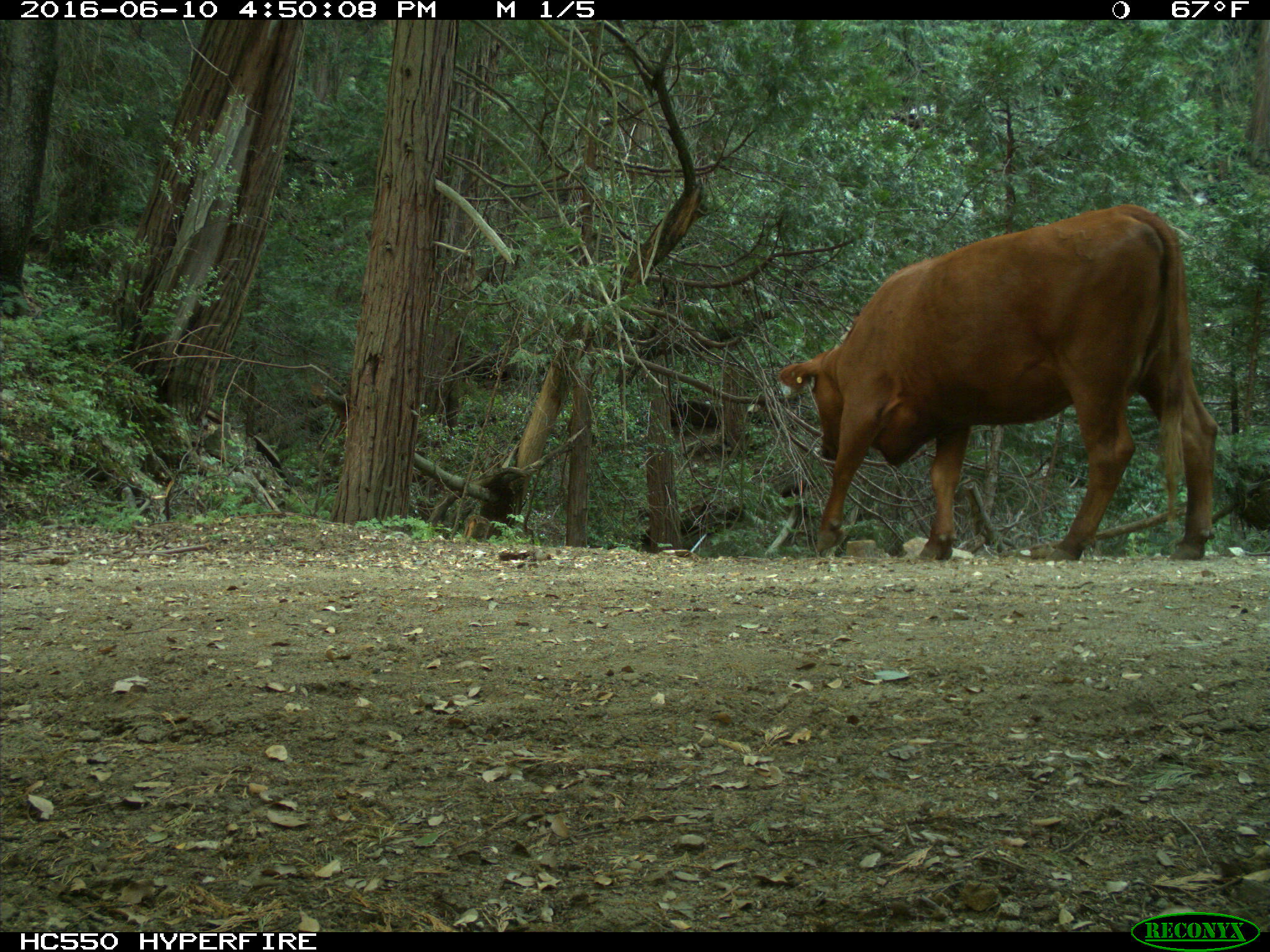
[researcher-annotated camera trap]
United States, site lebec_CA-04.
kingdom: Animalia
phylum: Chordata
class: Mammalia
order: Artiodactyla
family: Bovidae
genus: Bos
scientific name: Bos taurus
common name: domestic cow